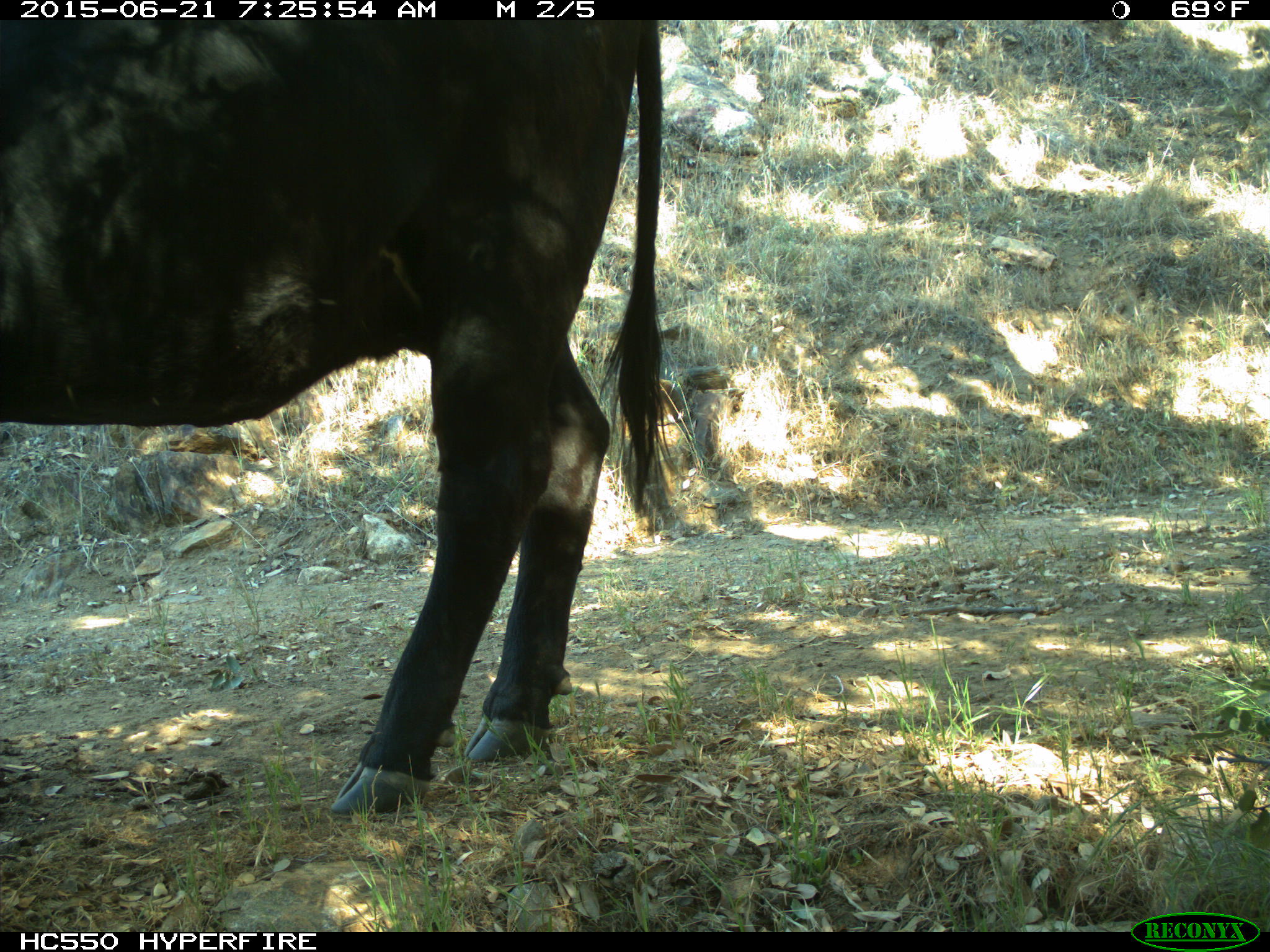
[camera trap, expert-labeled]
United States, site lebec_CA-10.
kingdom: Animalia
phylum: Chordata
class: Mammalia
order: Artiodactyla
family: Bovidae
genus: Bos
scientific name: Bos taurus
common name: domestic cow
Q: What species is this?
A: Bos taurus (domestic cow).